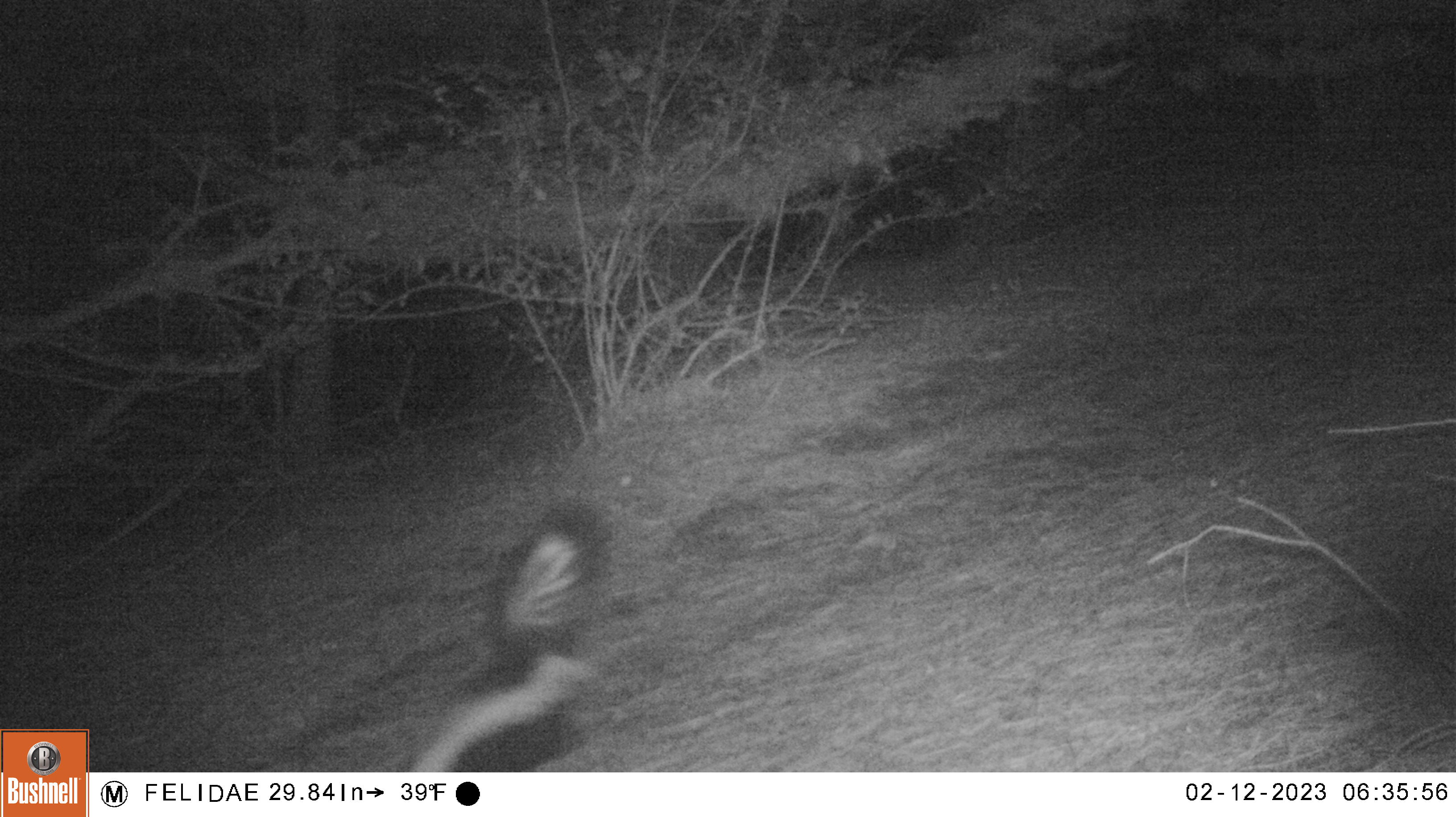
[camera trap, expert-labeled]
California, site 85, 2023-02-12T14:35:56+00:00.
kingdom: Animalia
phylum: Chordata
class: Mammalia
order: Carnivora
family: Mephitidae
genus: Mephitis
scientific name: Mephitis mephitis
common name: striped skunk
Striped skunk (Mephitis mephitis).